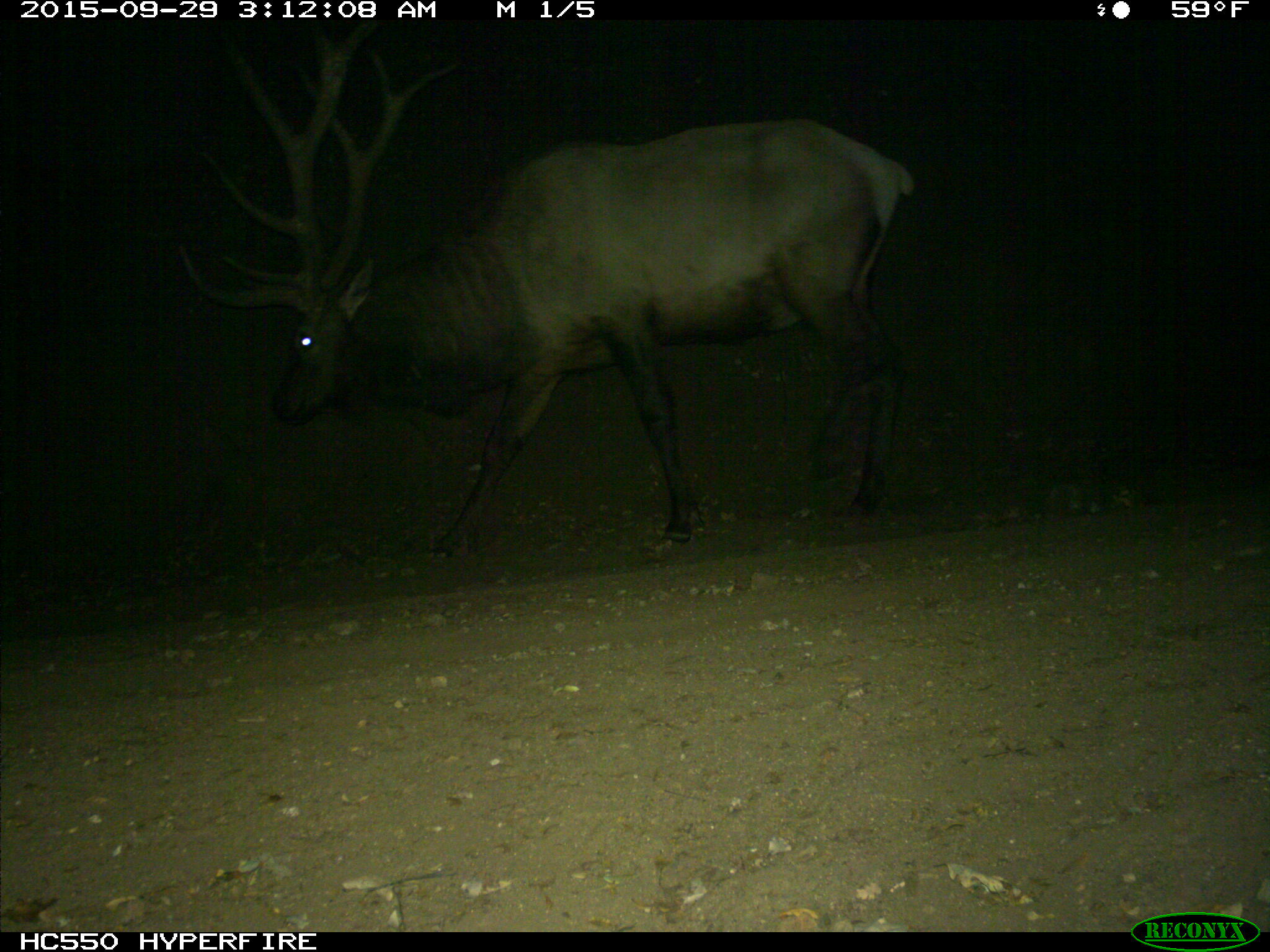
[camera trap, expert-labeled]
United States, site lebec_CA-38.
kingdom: Animalia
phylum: Chordata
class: Mammalia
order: Artiodactyla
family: Cervidae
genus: Cervus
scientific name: Cervus canadensis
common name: elk